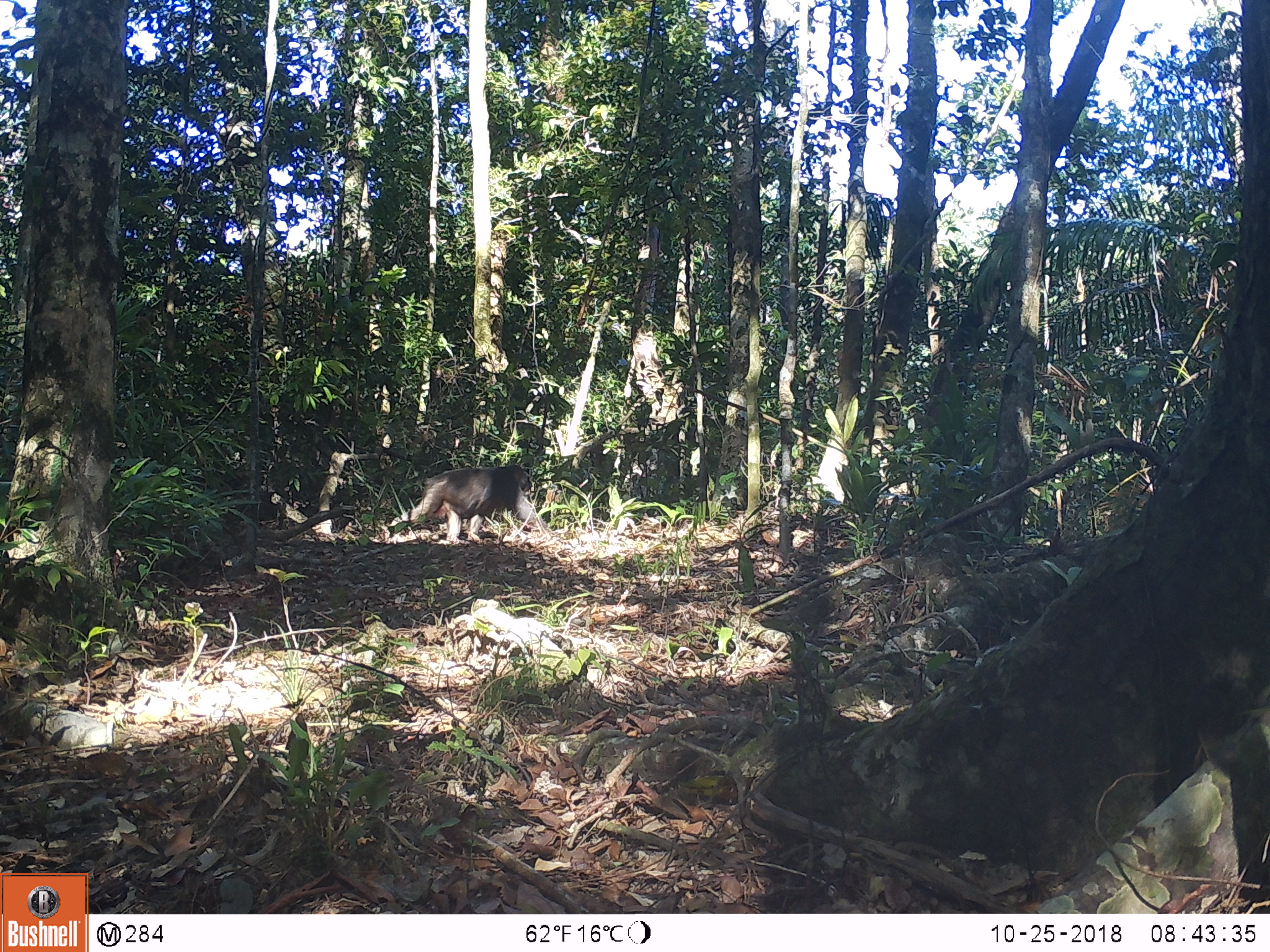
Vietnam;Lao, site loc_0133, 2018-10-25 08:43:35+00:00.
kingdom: Animalia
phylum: Chordata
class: Mammalia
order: Primates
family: Cercopithecidae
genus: Macaca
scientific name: Macaca arctoides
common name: stump-tailed macaque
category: stump tailed macaque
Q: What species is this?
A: Stump tailed macaque (stump-tailed macaque) (Macaca arctoides).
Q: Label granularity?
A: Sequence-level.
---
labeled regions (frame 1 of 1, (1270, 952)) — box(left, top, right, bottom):
stump tailed macaque: box(386, 465, 536, 546)